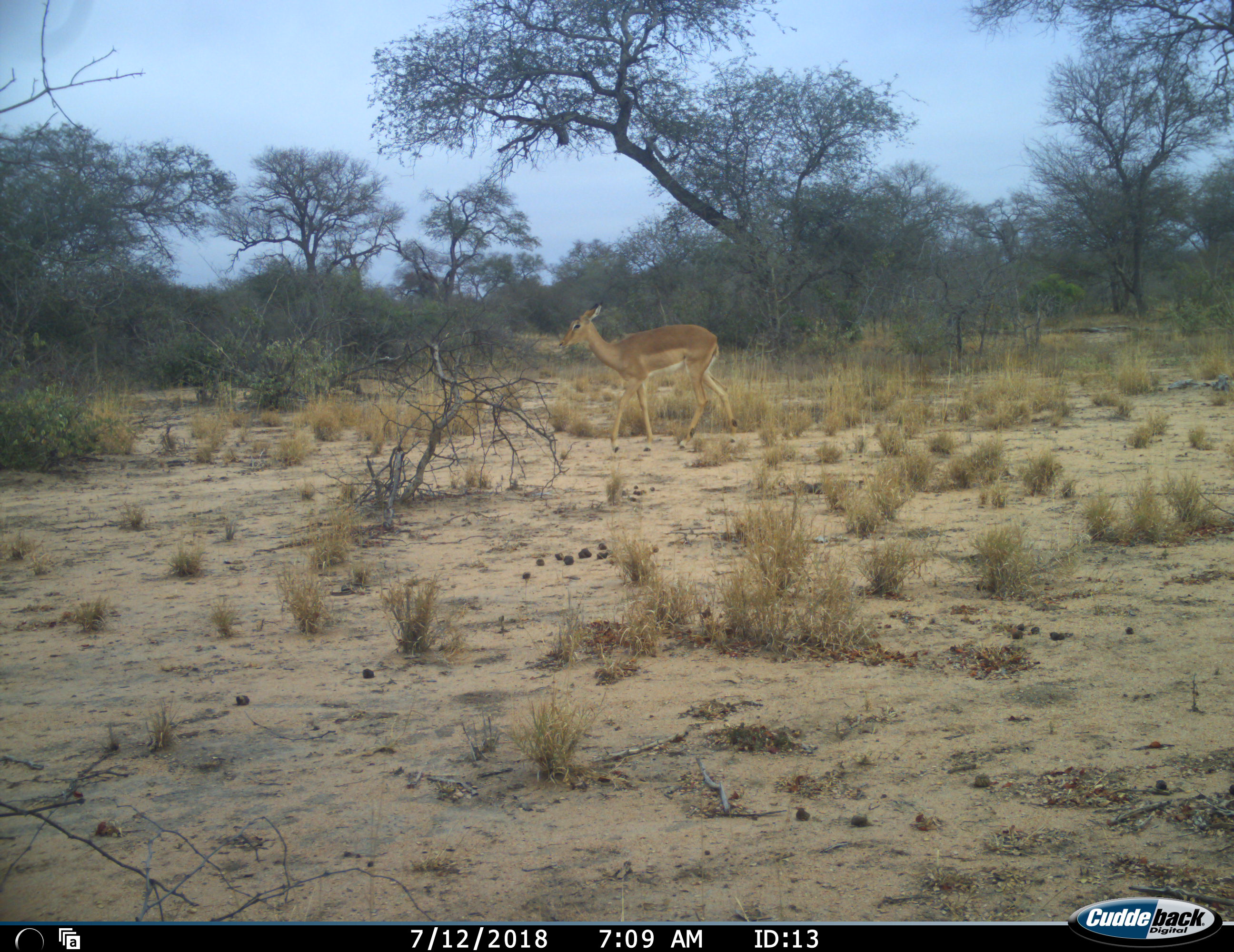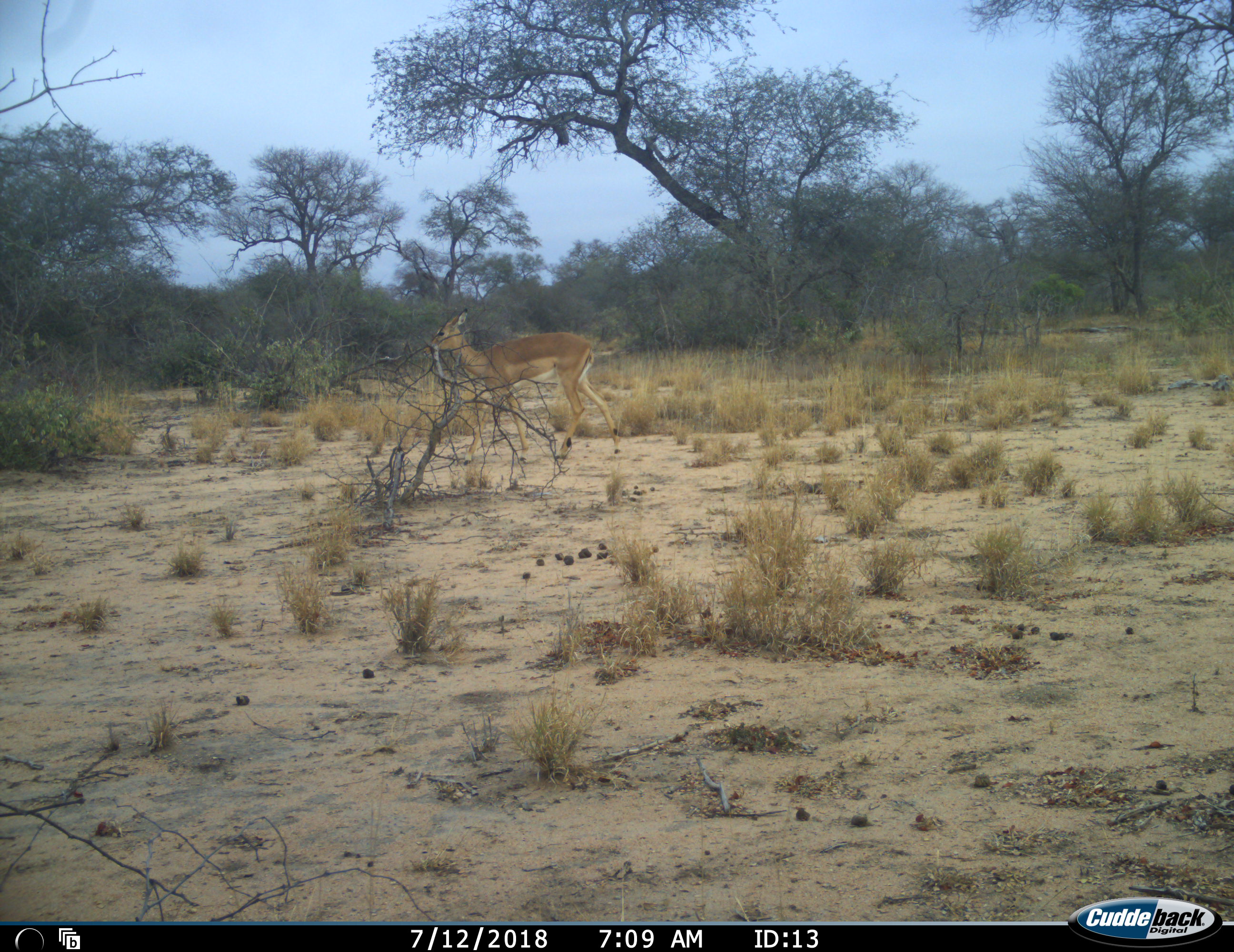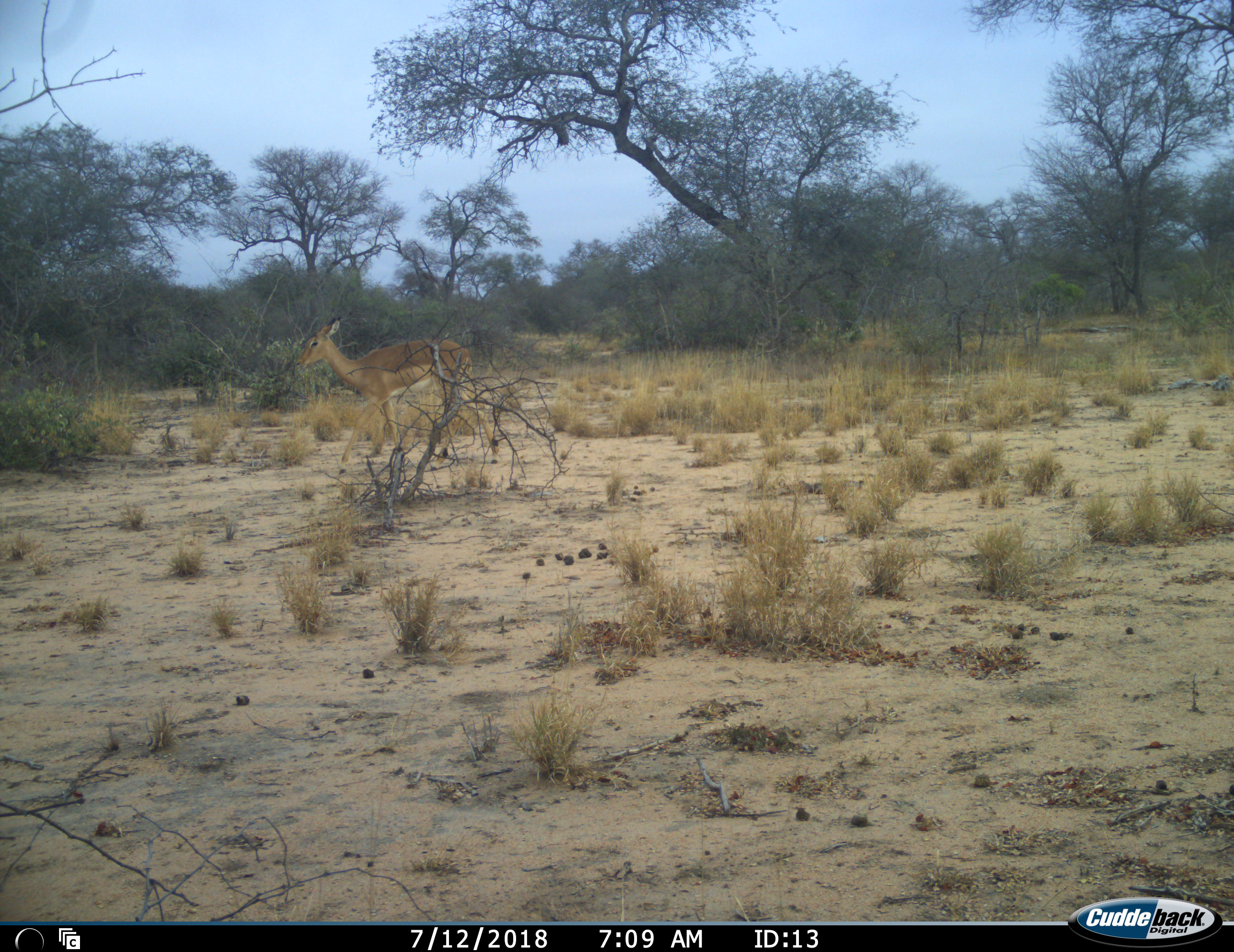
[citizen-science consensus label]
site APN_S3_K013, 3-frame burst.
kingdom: Animalia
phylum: Chordata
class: Mammalia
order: Artiodactyla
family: Bovidae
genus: Aepyceros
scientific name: Aepyceros melampus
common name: impala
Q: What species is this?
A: Impala (Aepyceros melampus).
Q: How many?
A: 1.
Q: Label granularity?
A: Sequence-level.